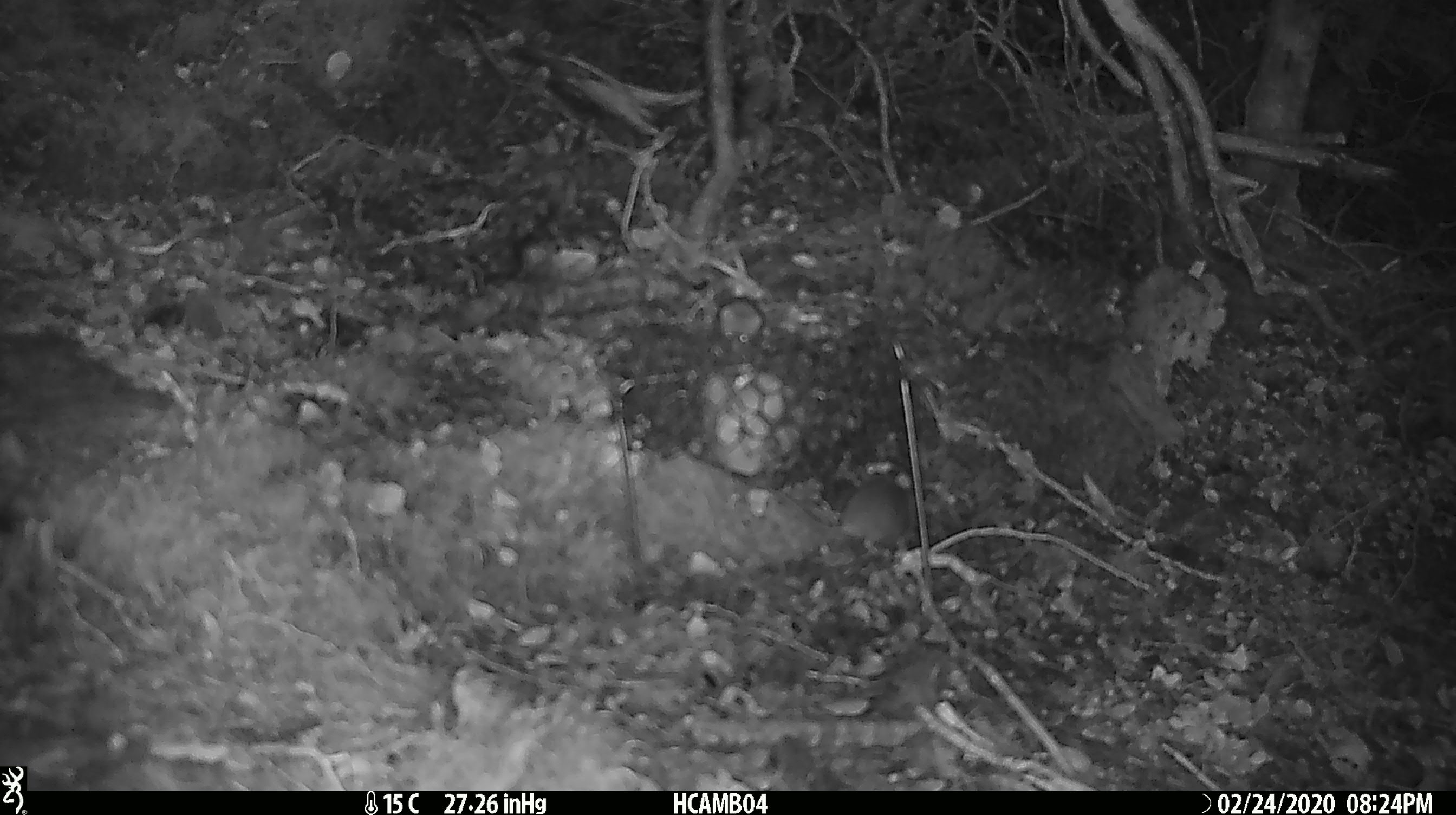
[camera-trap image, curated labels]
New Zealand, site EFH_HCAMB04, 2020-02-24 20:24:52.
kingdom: Animalia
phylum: Chordata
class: Mammalia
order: Rodentia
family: Muridae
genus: Mus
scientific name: Mus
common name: mouse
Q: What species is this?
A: Mouse (Mus).